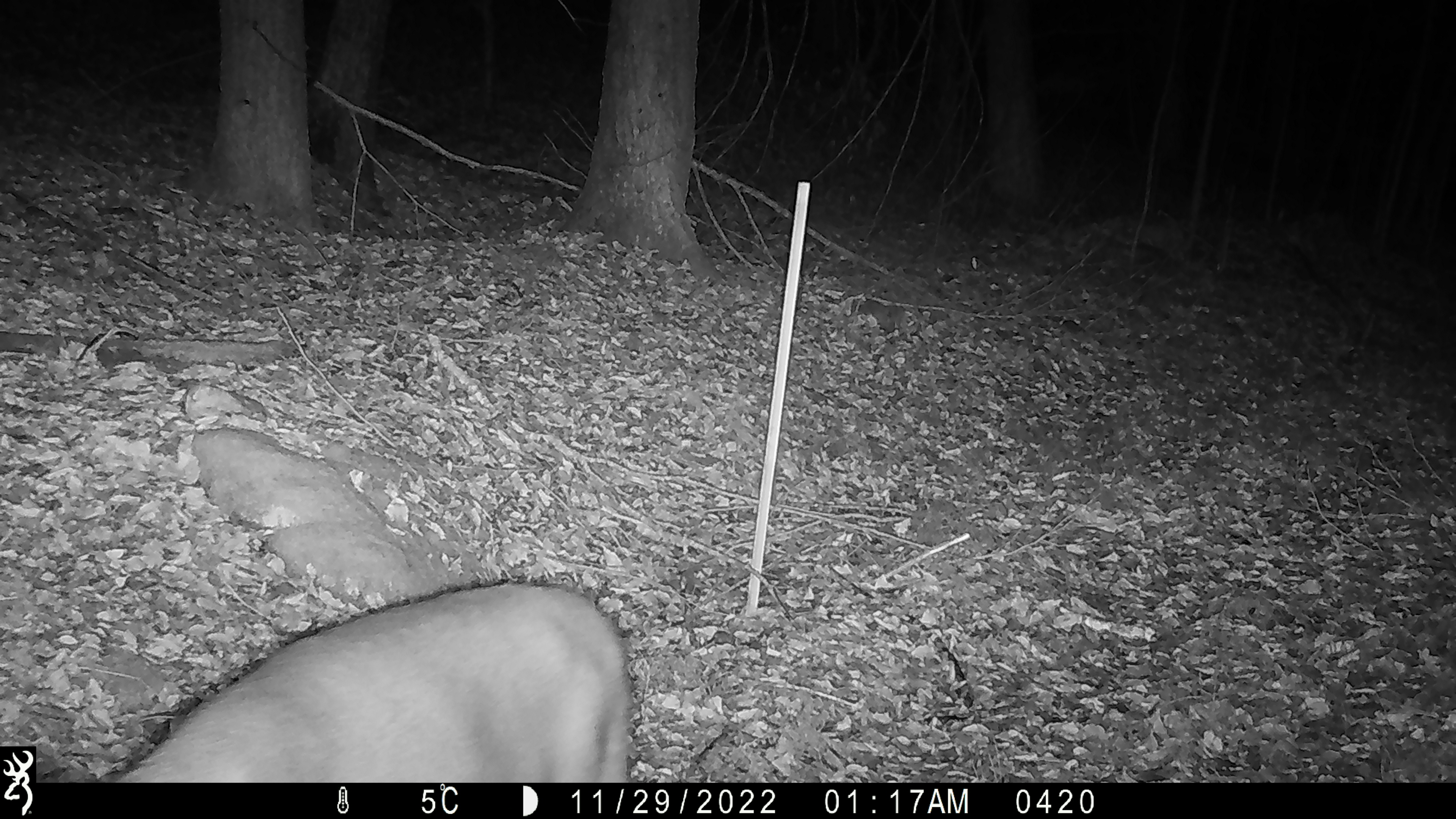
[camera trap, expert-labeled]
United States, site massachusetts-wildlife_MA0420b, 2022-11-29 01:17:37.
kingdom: Animalia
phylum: Chordata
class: Mammalia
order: Artiodactyla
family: Cervidae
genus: Odocoileus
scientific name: Odocoileus virginianus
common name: white-tailed deer